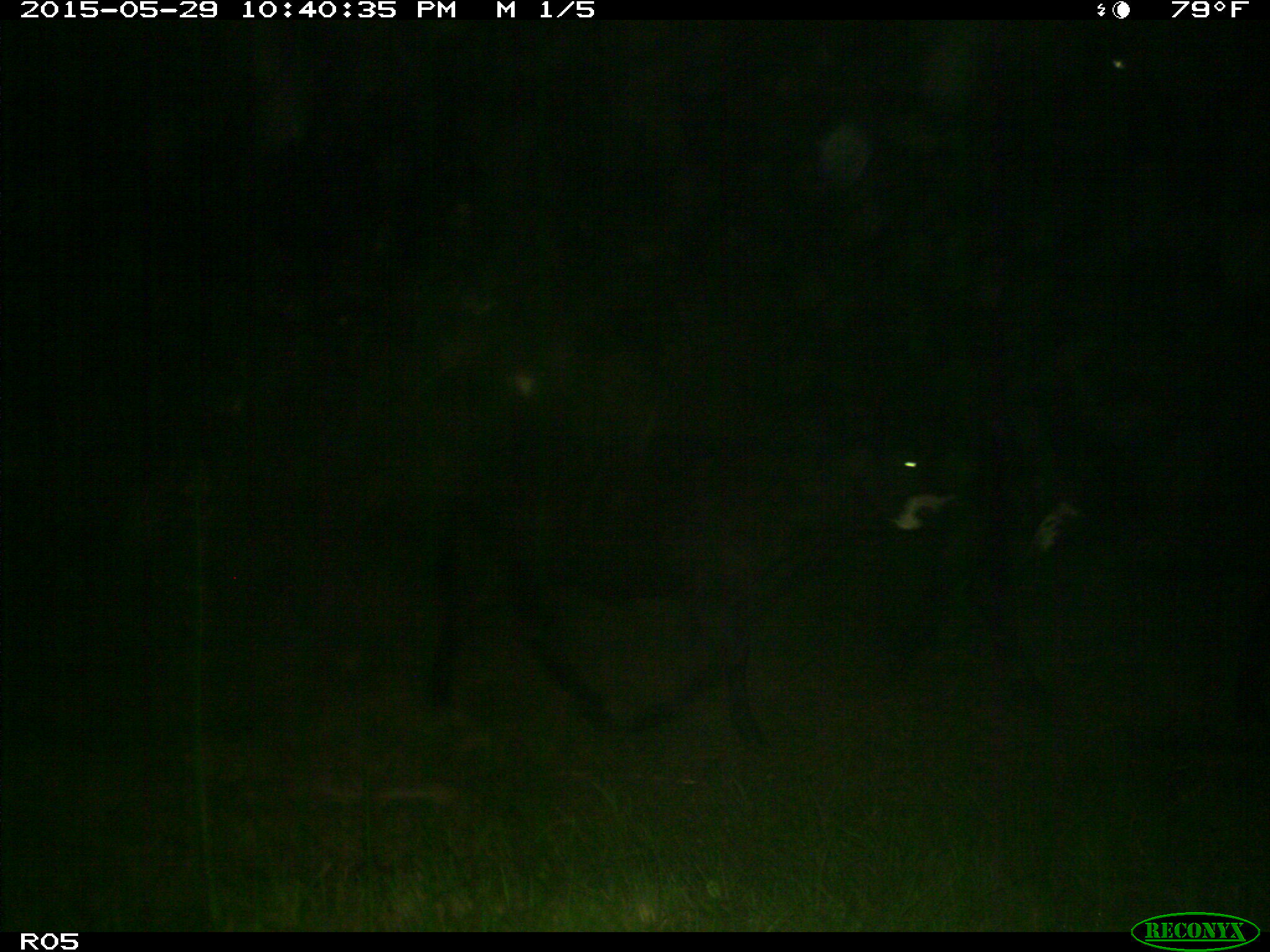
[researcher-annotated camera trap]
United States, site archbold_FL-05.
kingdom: Animalia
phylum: Chordata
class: Mammalia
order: Artiodactyla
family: Bovidae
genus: Bos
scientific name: Bos taurus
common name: domestic cow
Bos taurus (domestic cow).